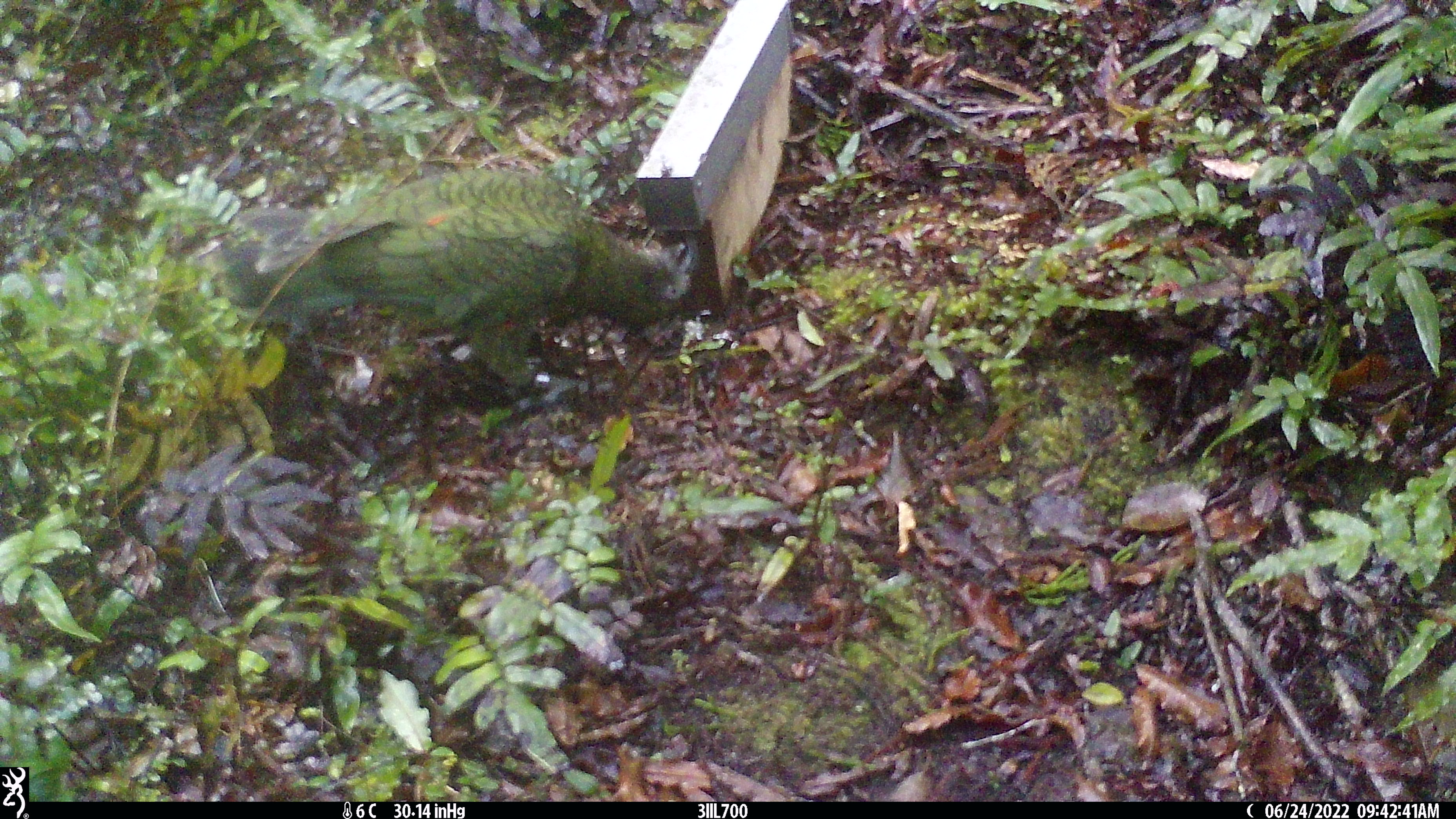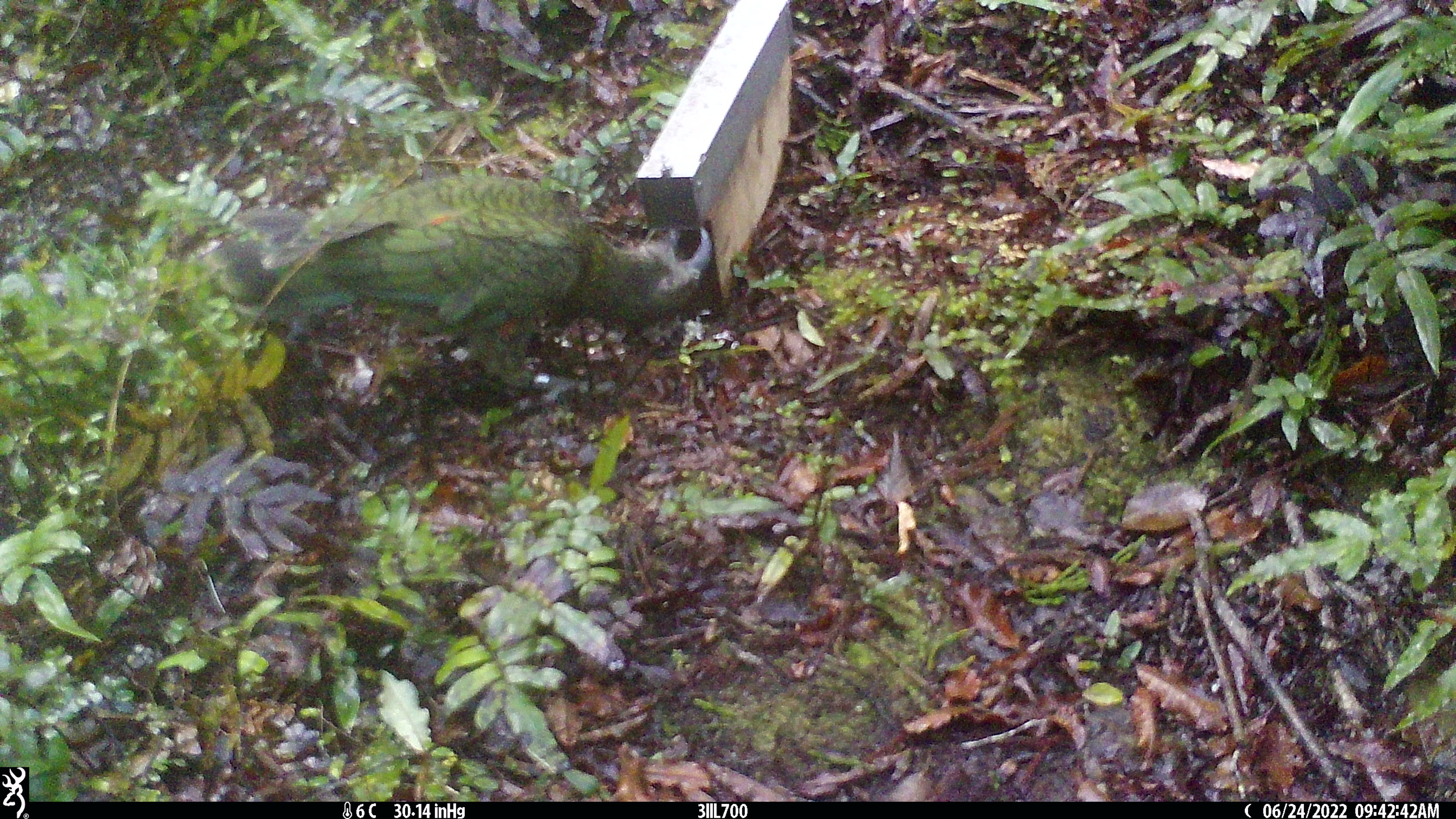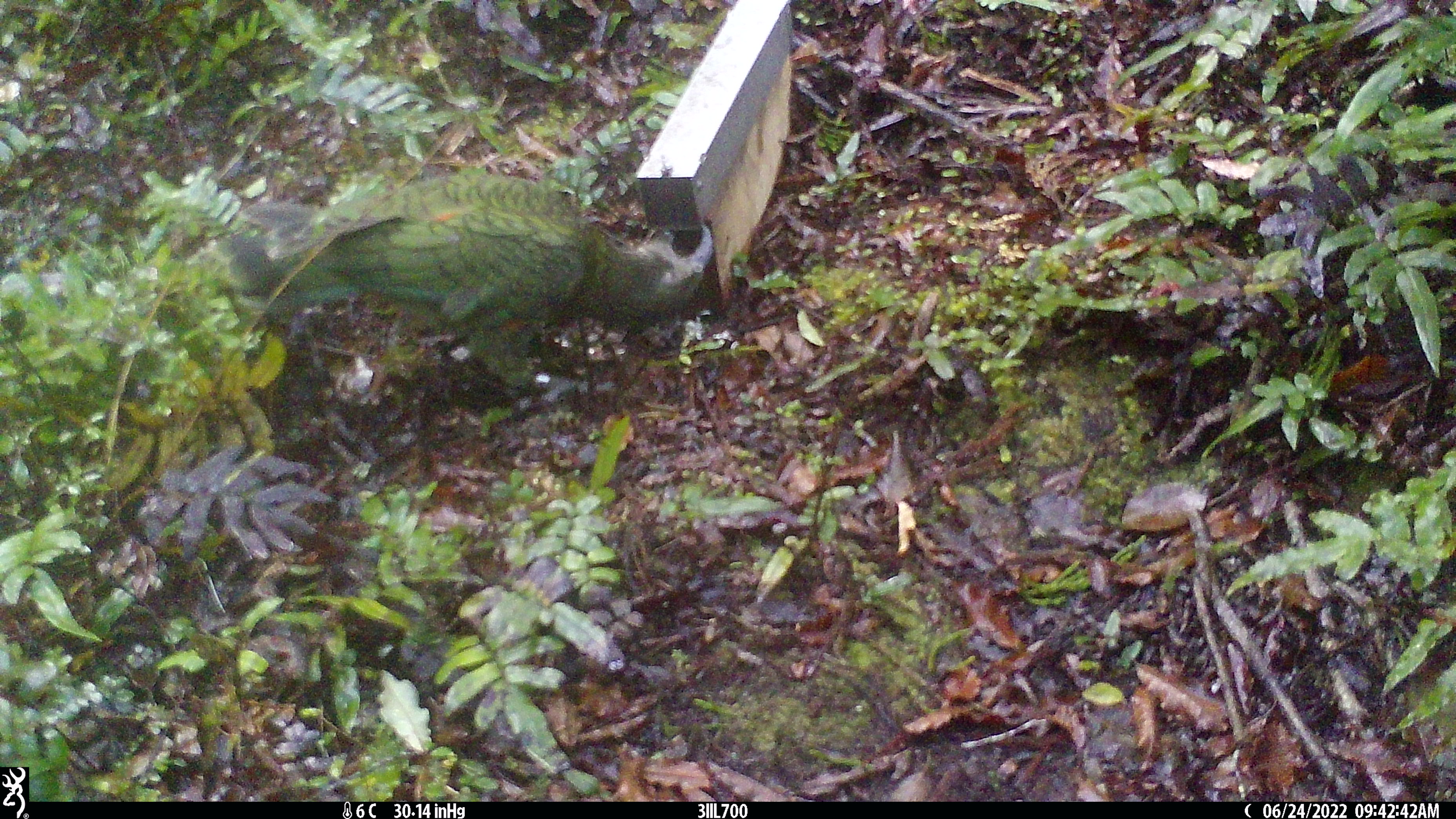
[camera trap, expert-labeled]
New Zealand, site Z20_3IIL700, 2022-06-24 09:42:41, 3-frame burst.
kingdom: Animalia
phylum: Chordata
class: Aves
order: Psittaciformes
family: Strigopidae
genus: Nestor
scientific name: Nestor notabilis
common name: kea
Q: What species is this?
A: Kea (Nestor notabilis).